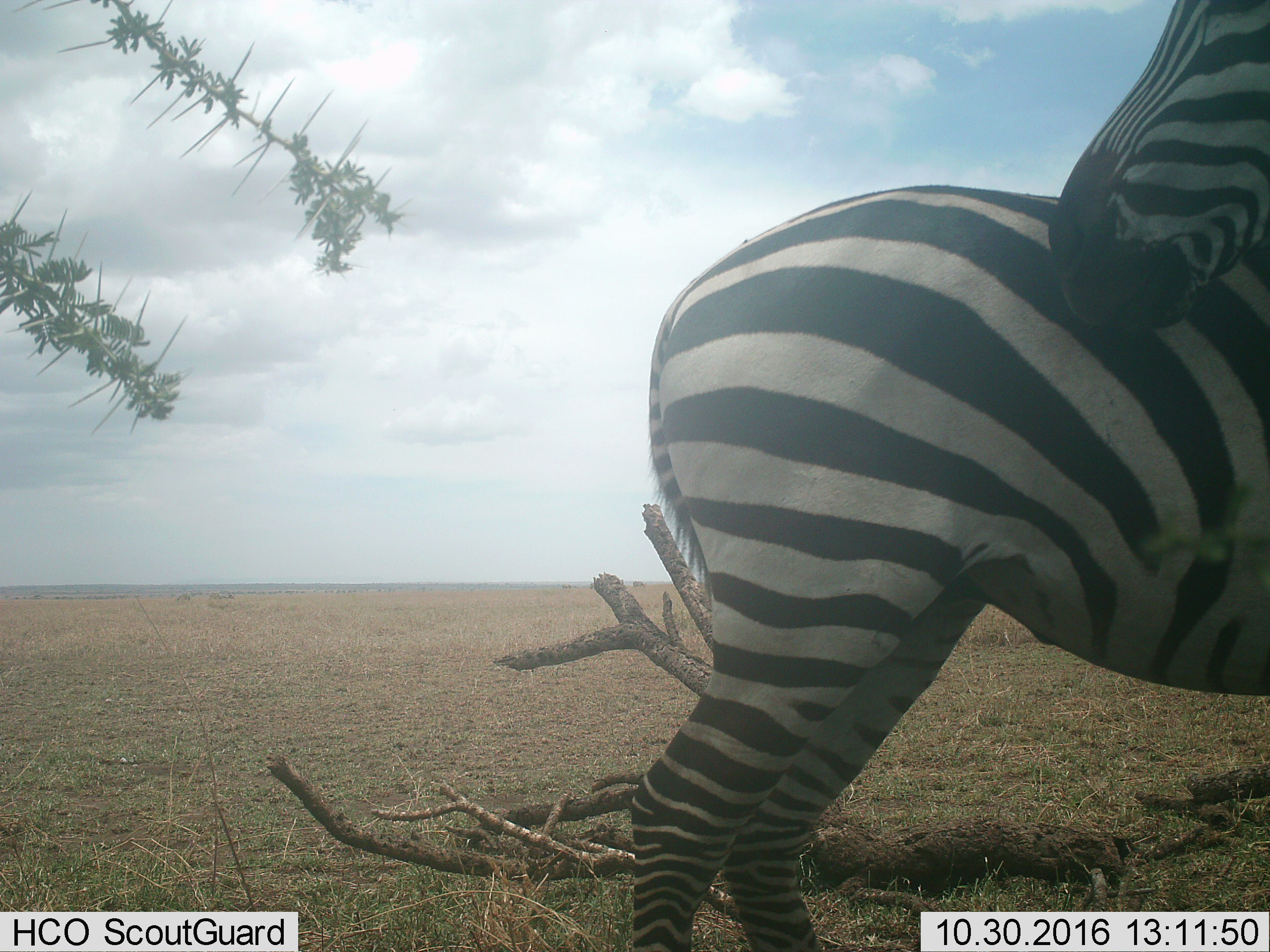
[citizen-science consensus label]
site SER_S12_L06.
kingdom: Animalia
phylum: Chordata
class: Mammalia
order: Perissodactyla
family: Equidae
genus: Equus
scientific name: Equus quagga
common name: plains zebra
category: zebraplains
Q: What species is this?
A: Zebraplains (plains zebra) (Equus quagga).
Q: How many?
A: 2.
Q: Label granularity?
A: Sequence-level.